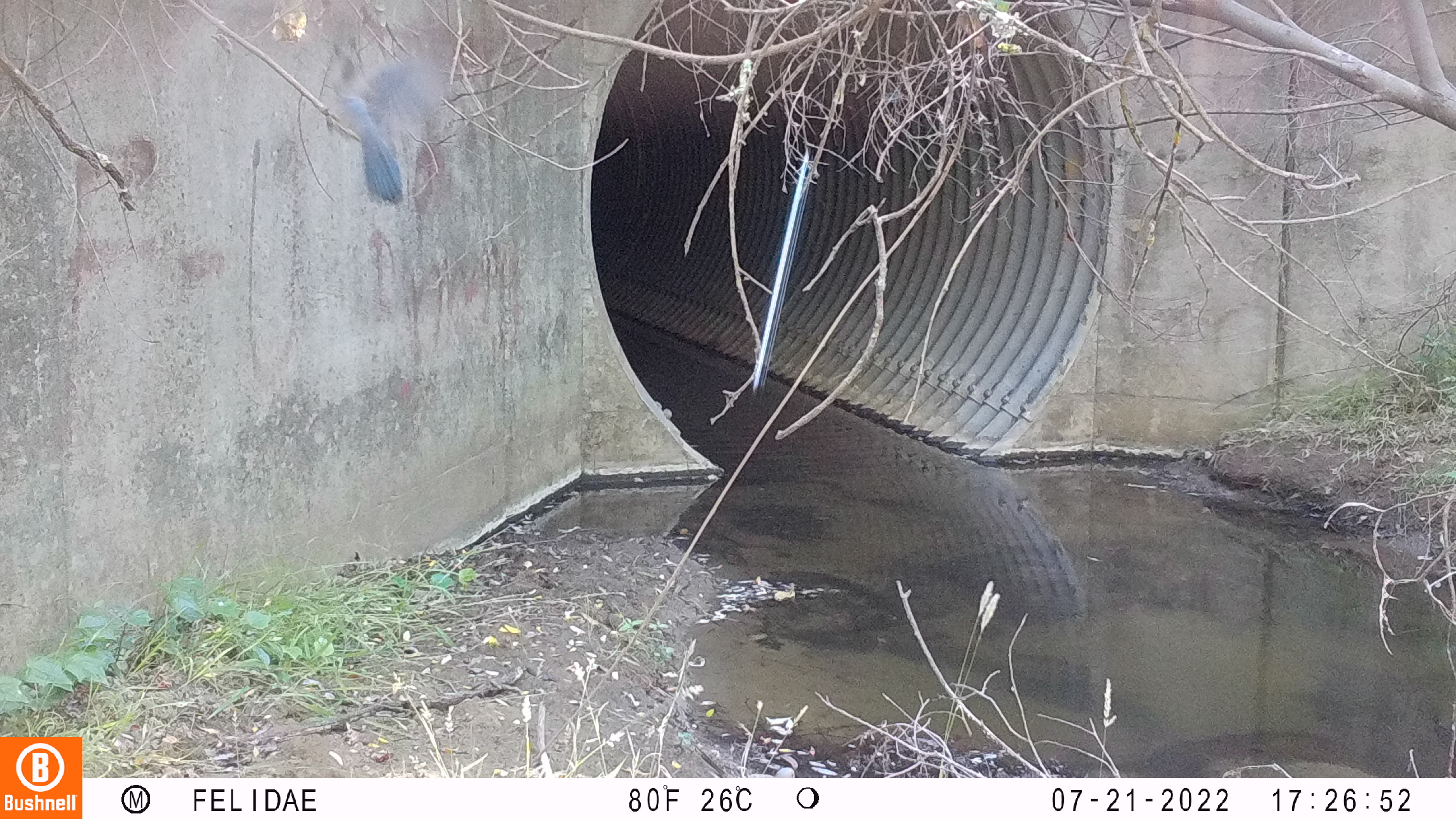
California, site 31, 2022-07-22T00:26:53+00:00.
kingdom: Animalia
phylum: Chordata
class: Aves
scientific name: Aves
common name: bird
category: unknown bird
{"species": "unknown bird (bird) (Aves)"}